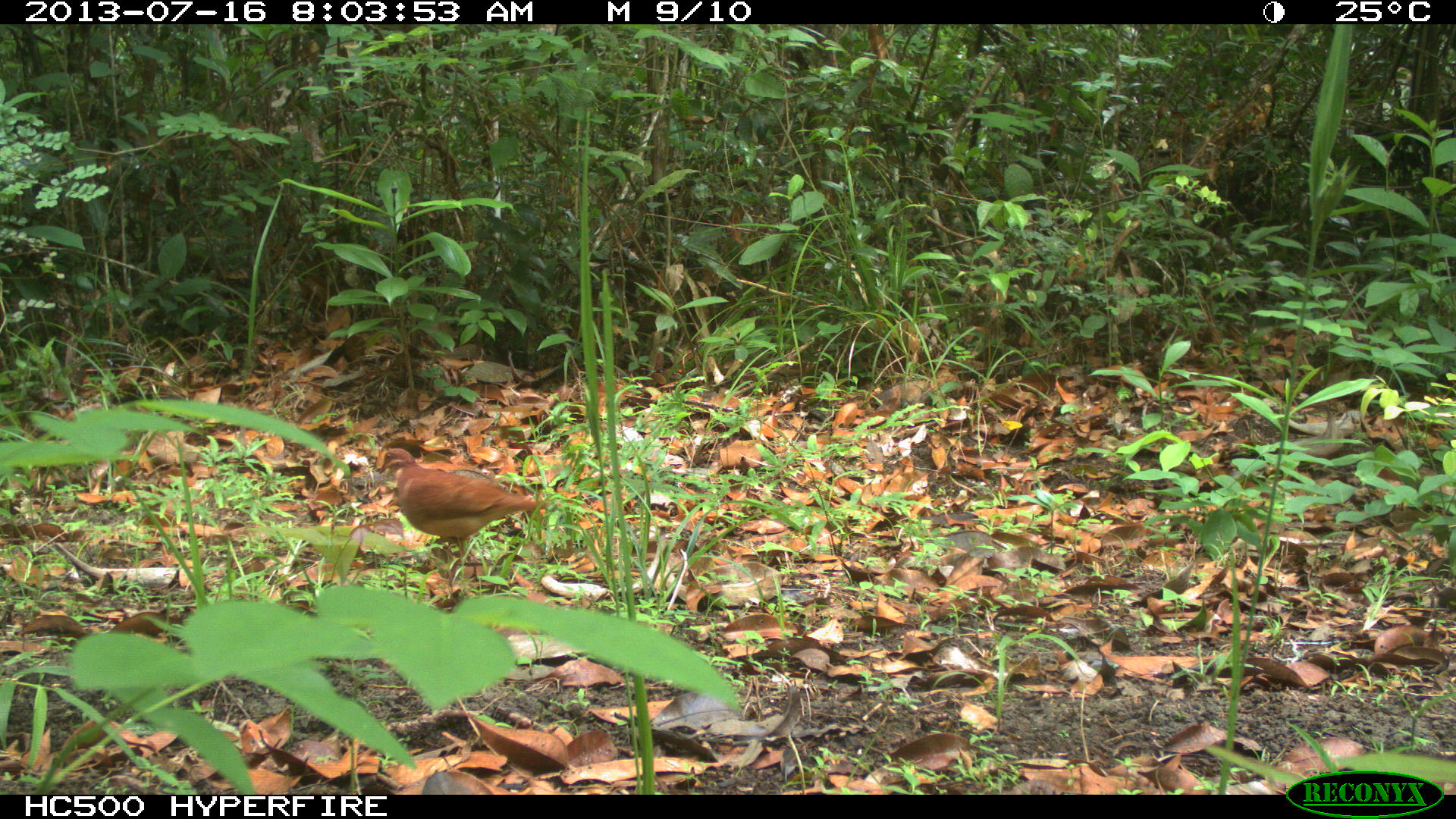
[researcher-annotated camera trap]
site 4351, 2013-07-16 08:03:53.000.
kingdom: Animalia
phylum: Chordata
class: Aves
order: Columbiformes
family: Columbidae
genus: Claravis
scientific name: Claravis pretiosa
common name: blue ground-dove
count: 1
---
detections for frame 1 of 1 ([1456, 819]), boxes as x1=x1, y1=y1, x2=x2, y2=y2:
claravis pretiosa: x1=378, y1=446, x2=549, y2=560